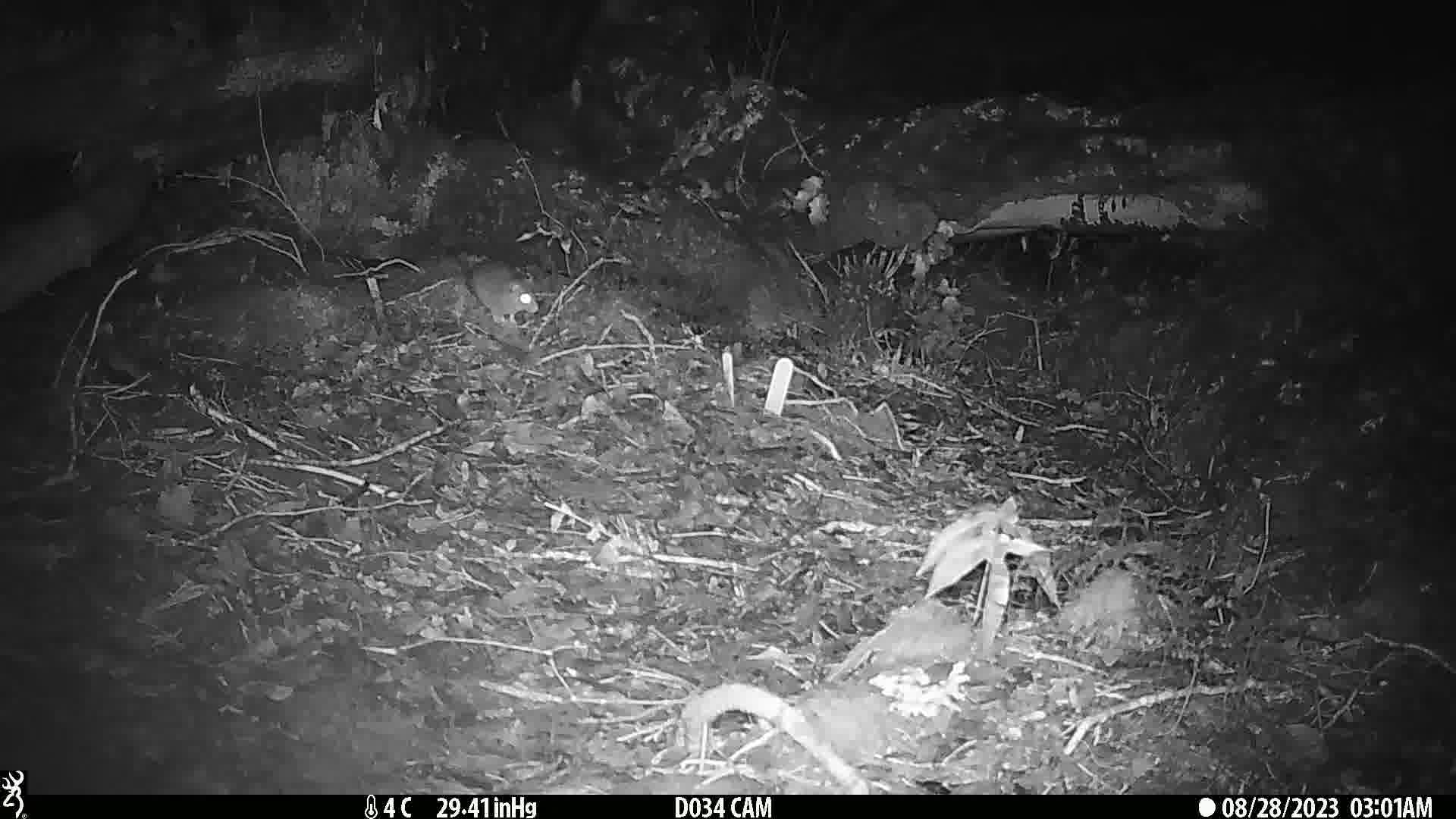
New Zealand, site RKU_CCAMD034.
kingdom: Animalia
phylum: Chordata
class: Mammalia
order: Rodentia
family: Muridae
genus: Rattus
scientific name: Rattus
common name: rat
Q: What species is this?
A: Rat (Rattus).